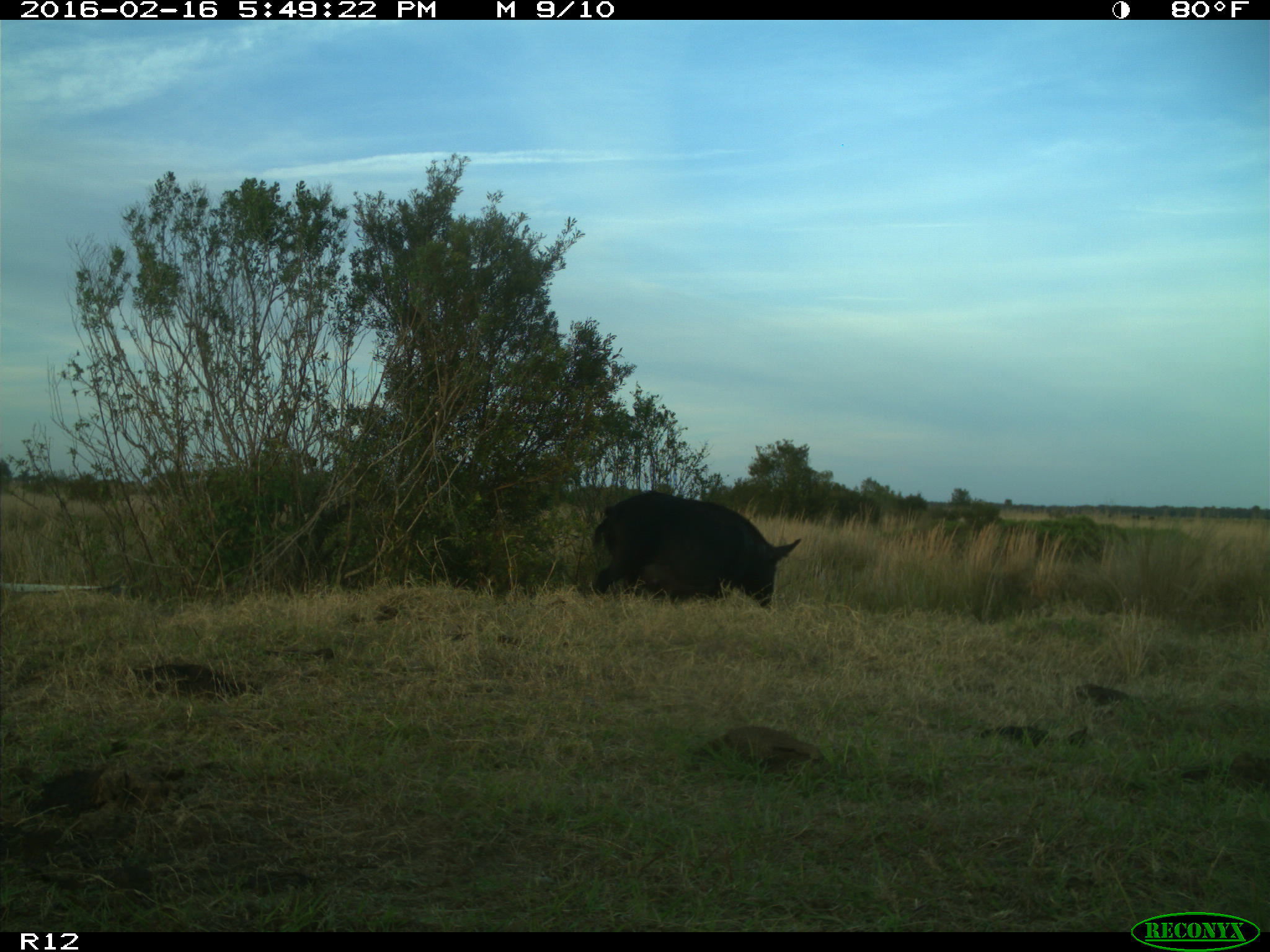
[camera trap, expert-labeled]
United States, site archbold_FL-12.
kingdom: Animalia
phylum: Chordata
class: Mammalia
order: Artiodactyla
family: Suidae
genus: Sus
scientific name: Sus scrofa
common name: wild boar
Sus scrofa (wild boar).